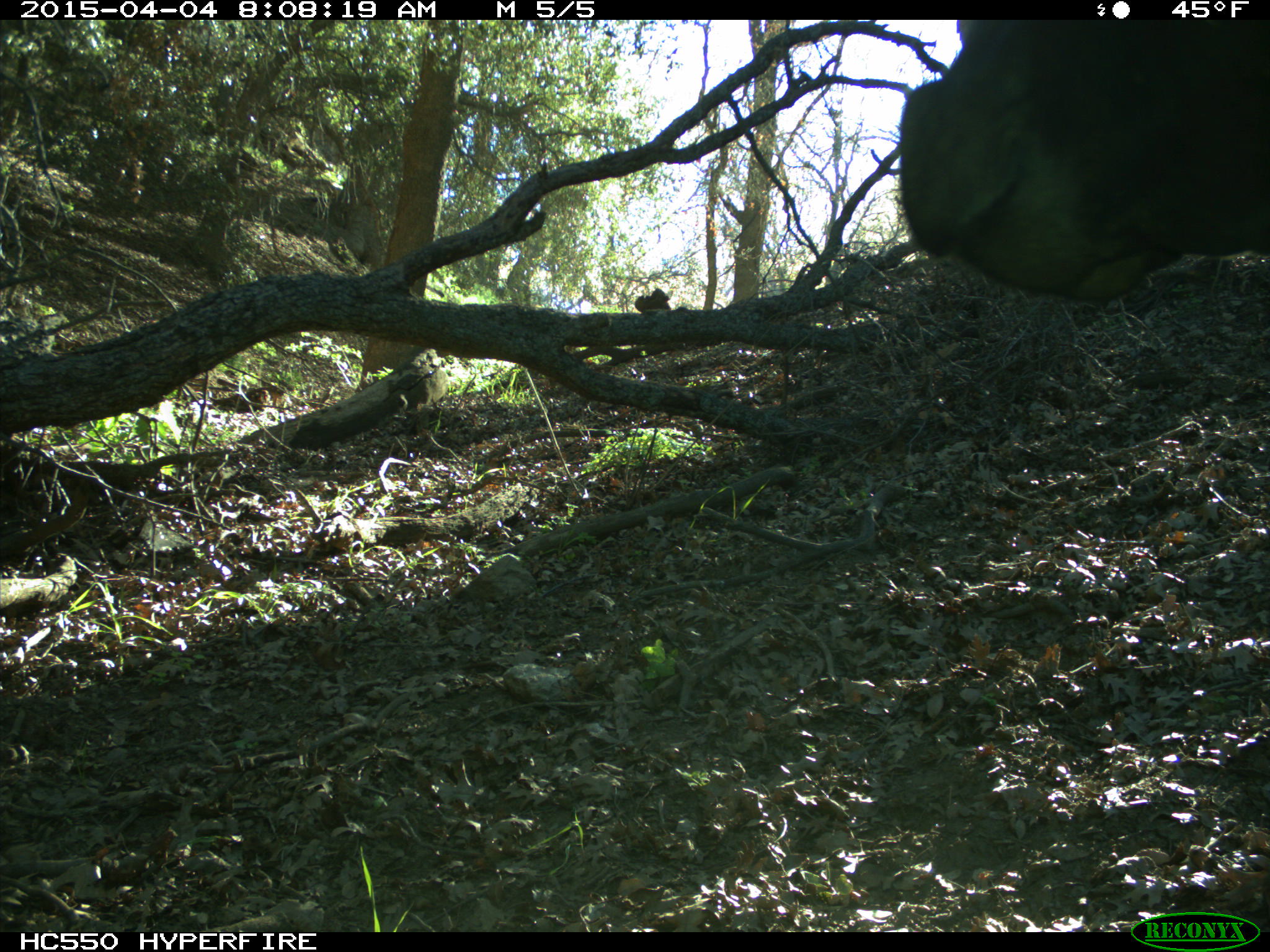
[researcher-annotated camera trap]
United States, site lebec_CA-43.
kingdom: Animalia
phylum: Chordata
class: Mammalia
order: Artiodactyla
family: Bovidae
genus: Bos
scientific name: Bos taurus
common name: domestic cow